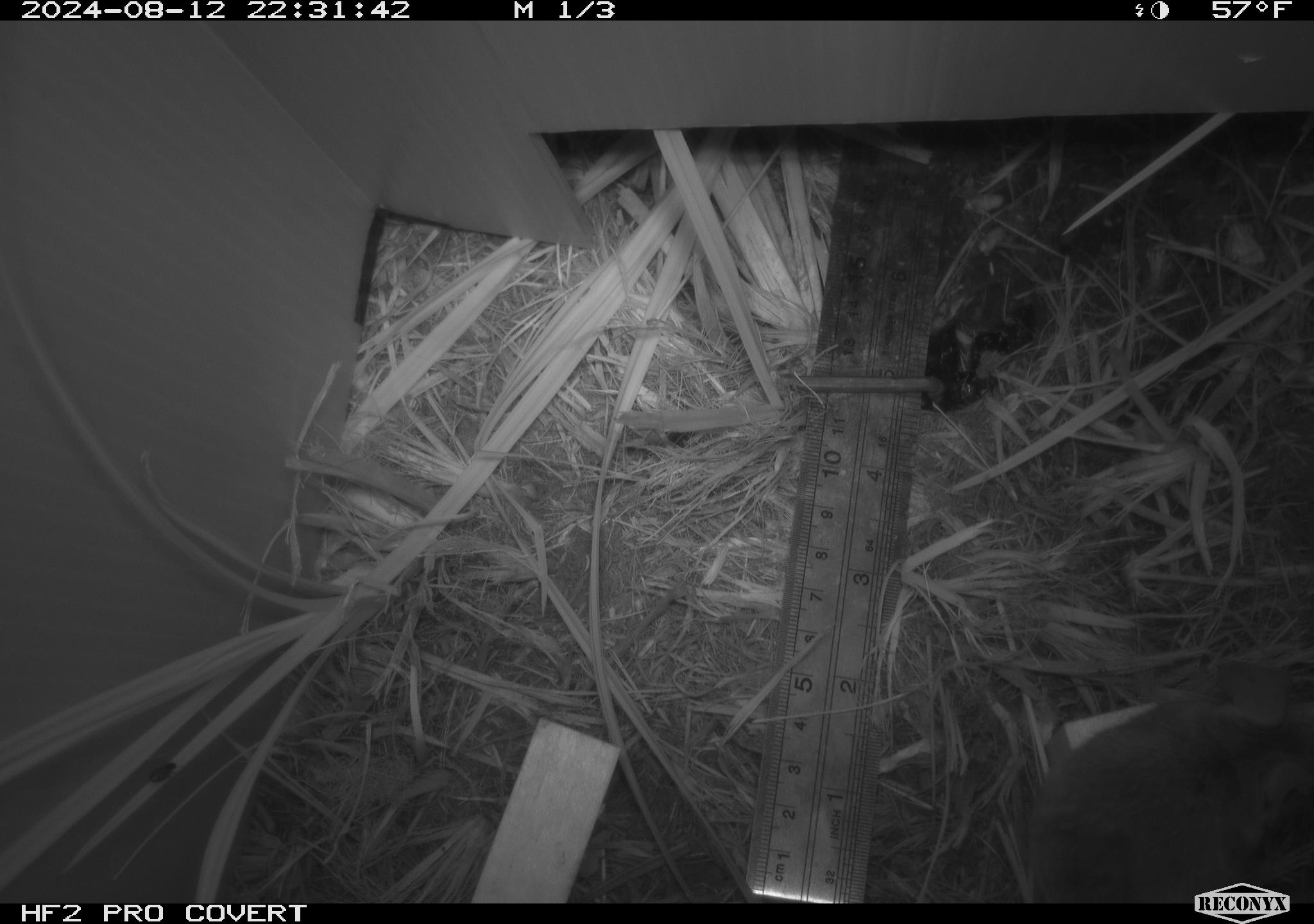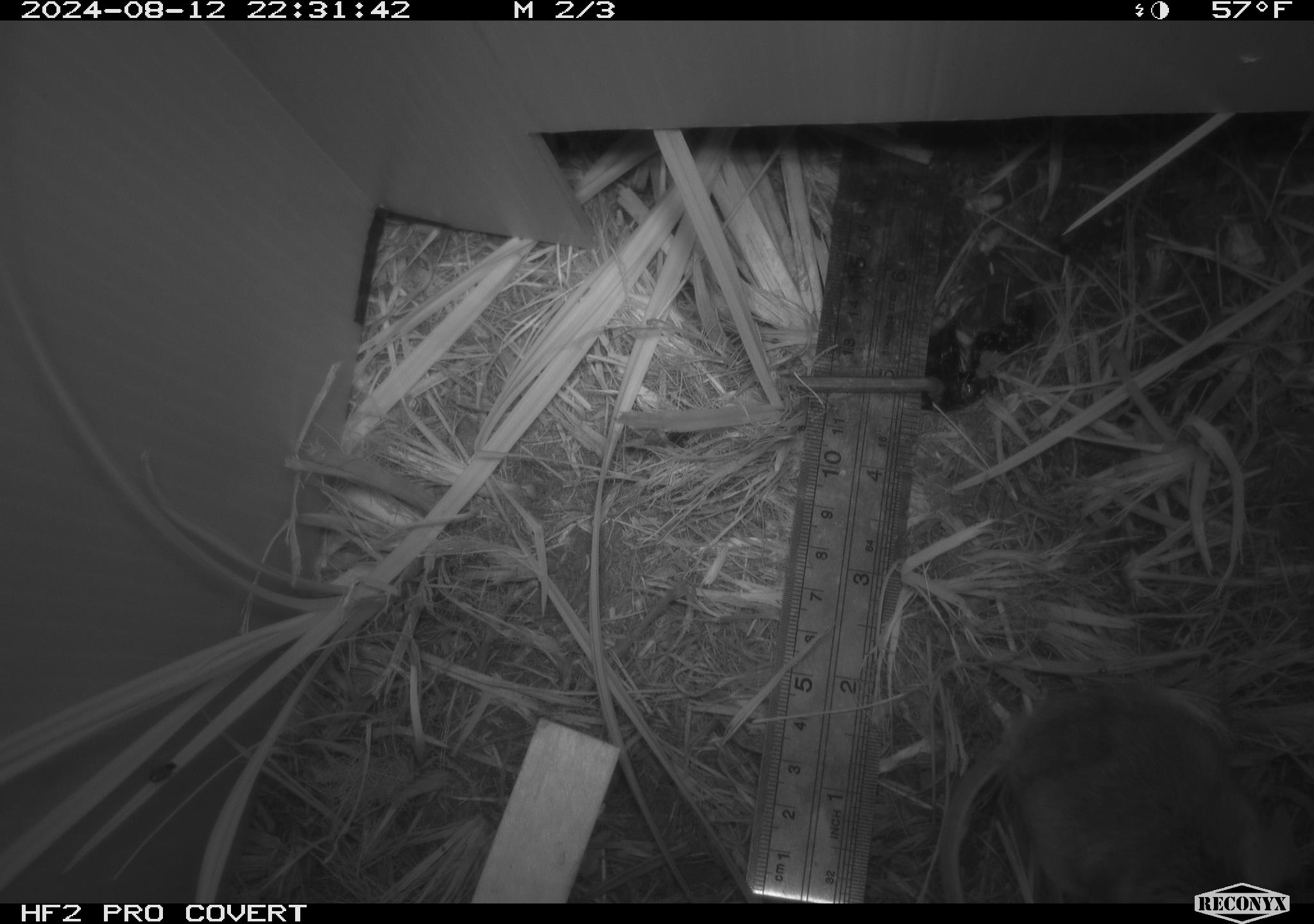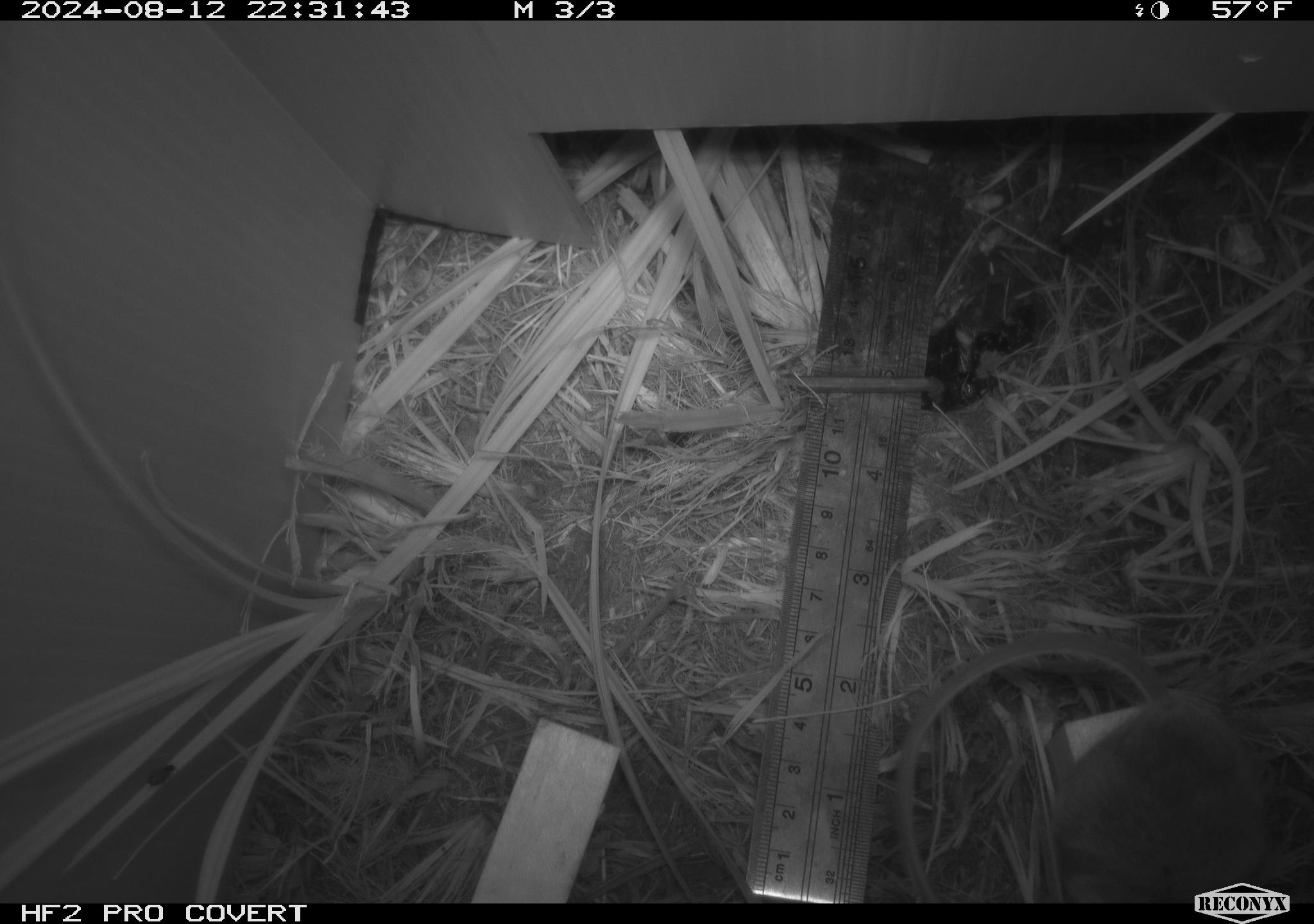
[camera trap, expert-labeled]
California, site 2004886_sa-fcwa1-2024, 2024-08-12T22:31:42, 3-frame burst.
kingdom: Animalia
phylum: Chordata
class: Mammalia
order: Rodentia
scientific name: Rodentia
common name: mouse species